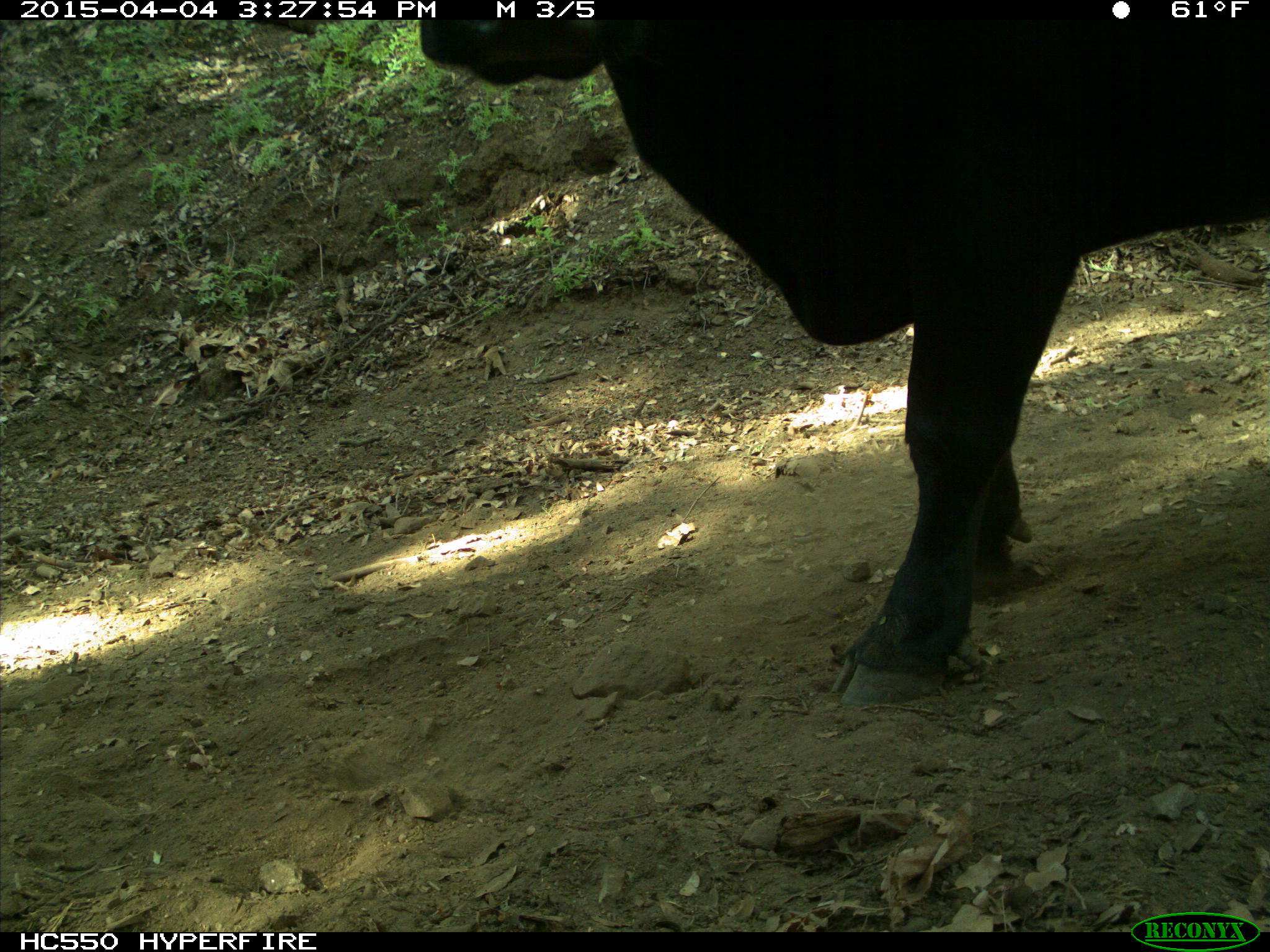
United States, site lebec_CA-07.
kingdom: Animalia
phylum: Chordata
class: Mammalia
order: Artiodactyla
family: Bovidae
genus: Bos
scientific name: Bos taurus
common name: domestic cow